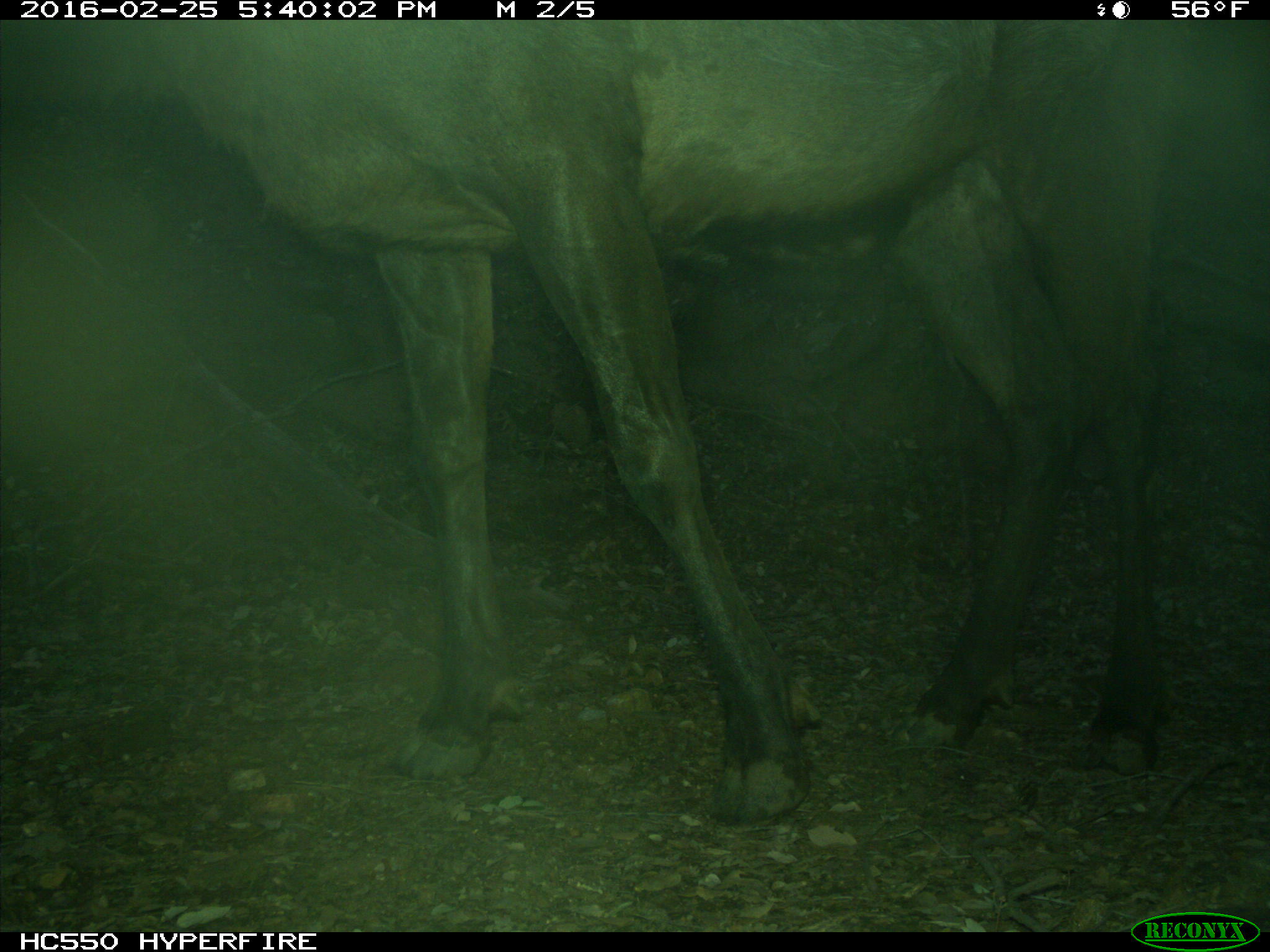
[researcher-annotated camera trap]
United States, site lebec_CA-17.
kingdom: Animalia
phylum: Chordata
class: Mammalia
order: Artiodactyla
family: Cervidae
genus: Cervus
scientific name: Cervus canadensis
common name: elk